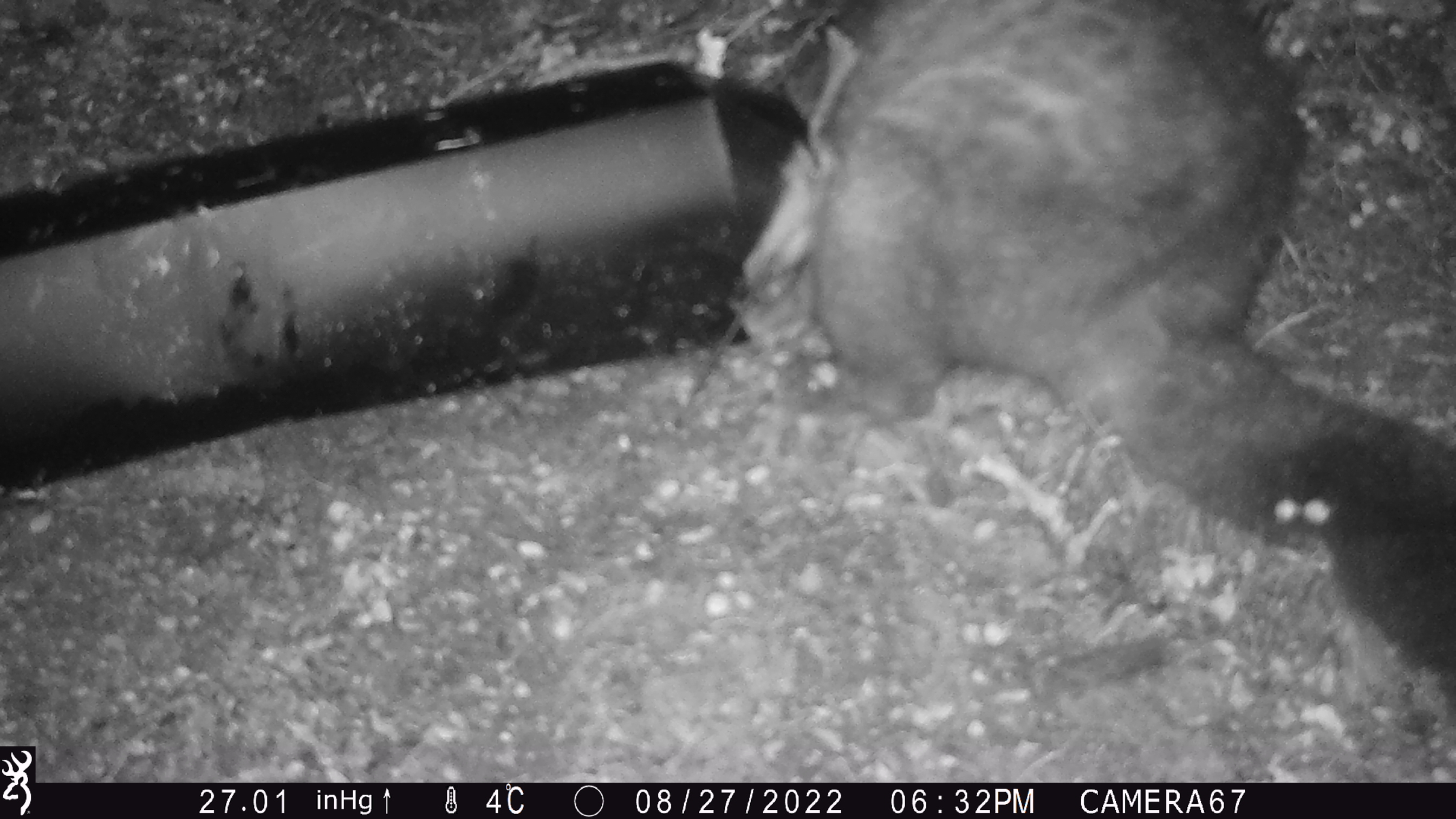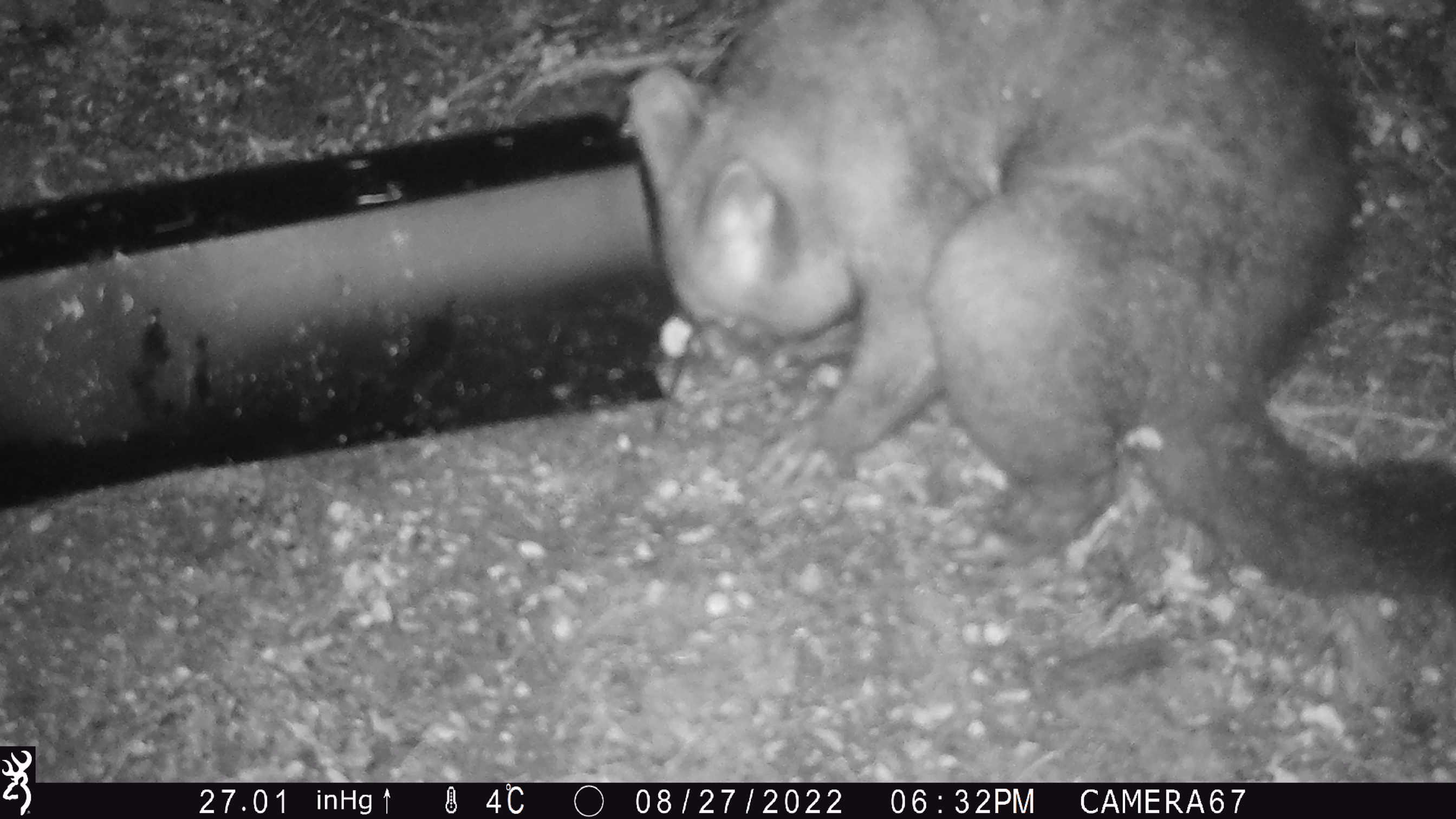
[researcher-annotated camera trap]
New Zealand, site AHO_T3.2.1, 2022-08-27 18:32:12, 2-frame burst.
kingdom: Animalia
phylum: Chordata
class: Mammalia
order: Diprotodontia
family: Phalangeridae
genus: Trichosurus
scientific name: Trichosurus vulpecula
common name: common brushtail possum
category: possum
Possum (common brushtail possum) (Trichosurus vulpecula).